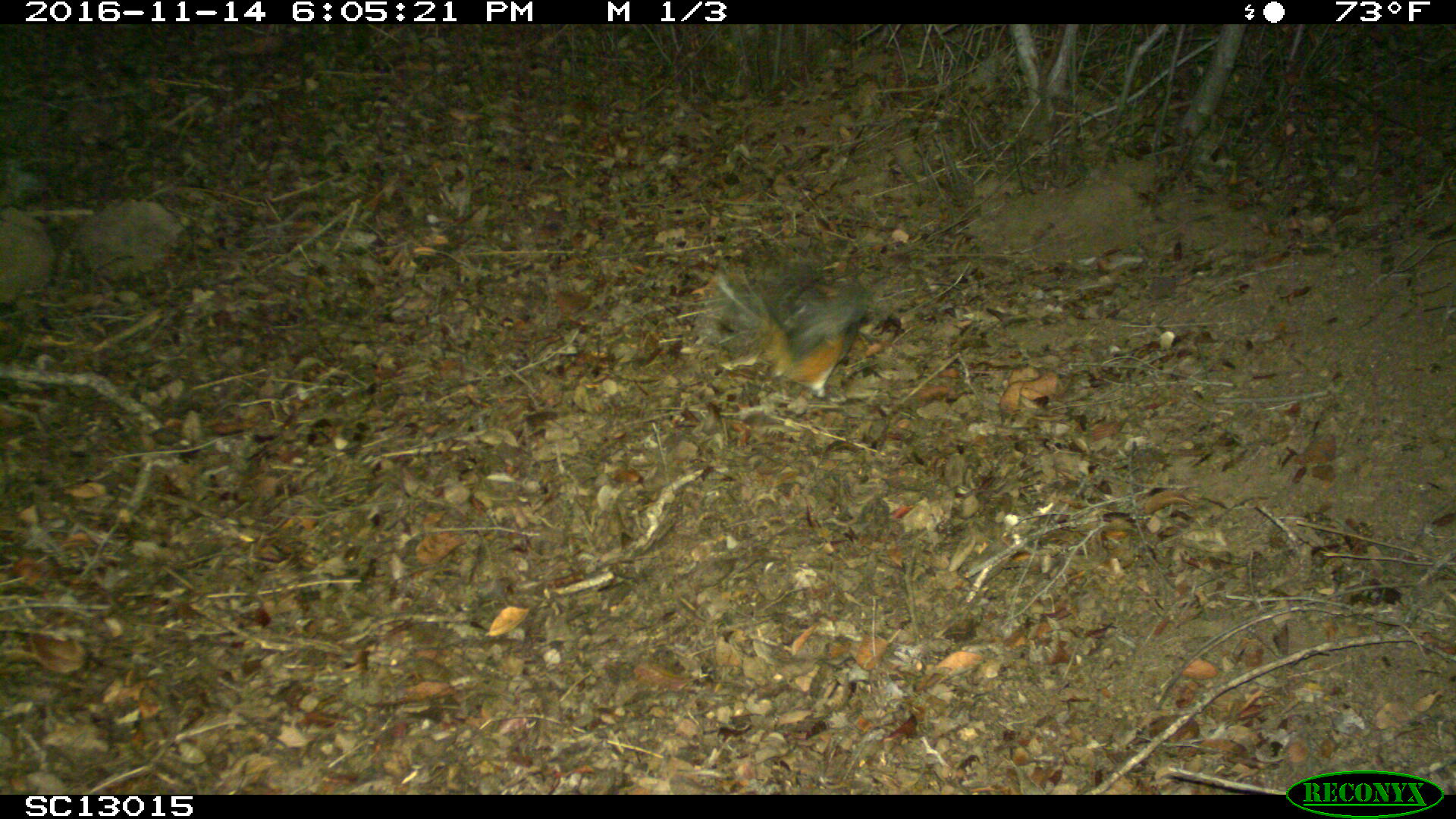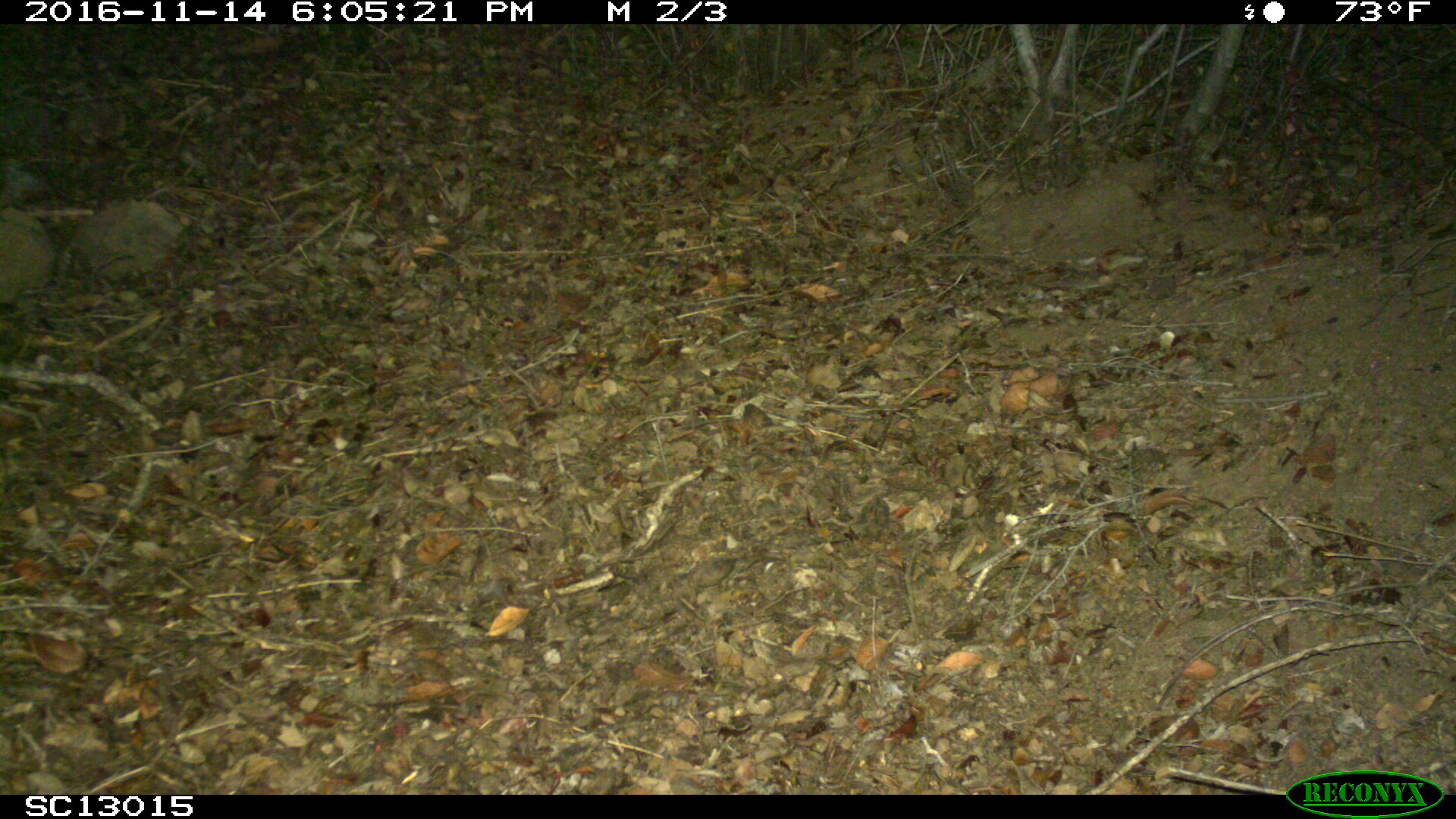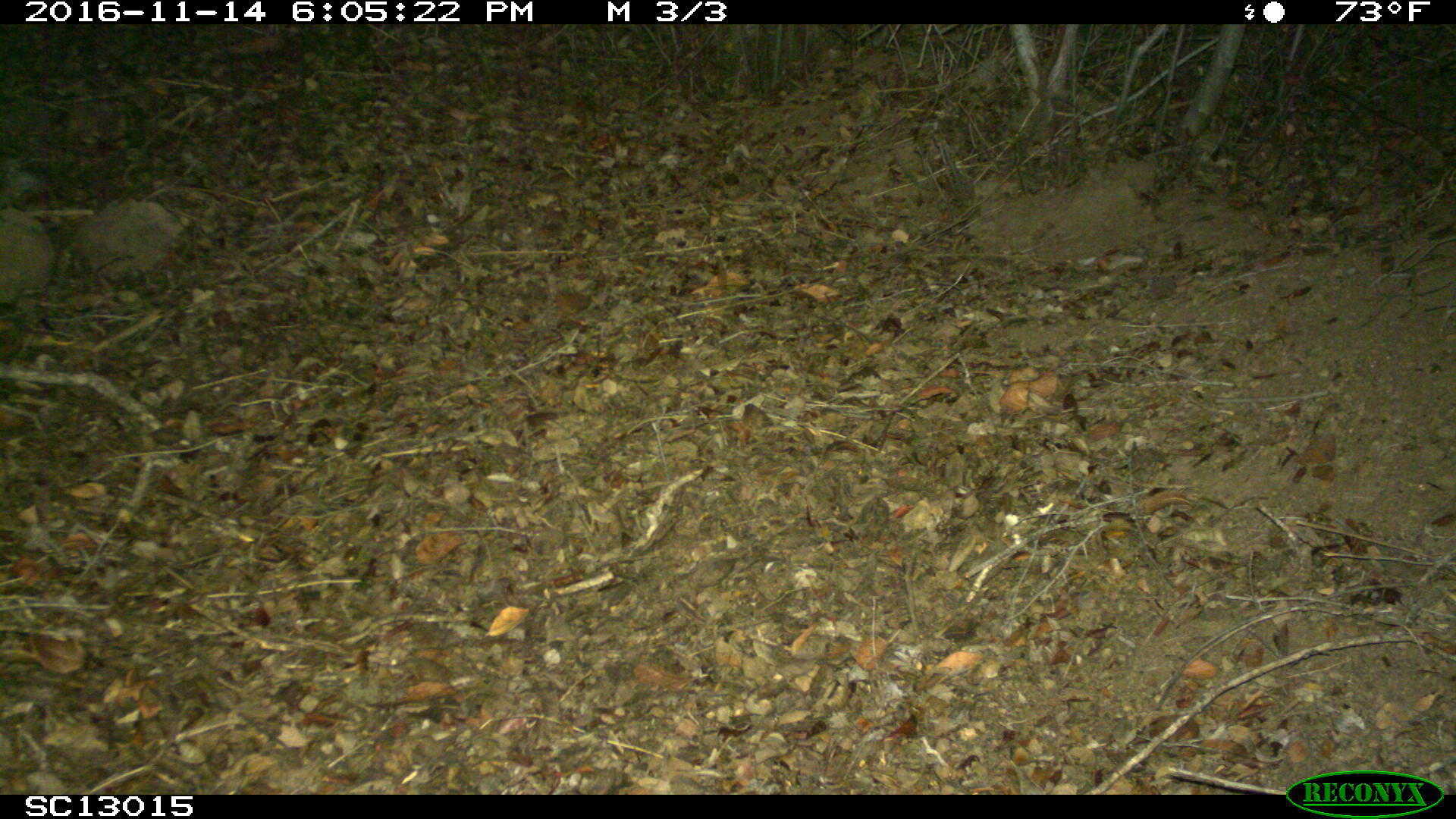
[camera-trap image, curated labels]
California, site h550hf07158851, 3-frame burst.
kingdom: Animalia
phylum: Chordata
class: Aves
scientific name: Aves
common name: bird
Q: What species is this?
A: Bird (Aves).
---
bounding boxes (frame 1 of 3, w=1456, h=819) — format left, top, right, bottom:
bird: 698, 245, 861, 399